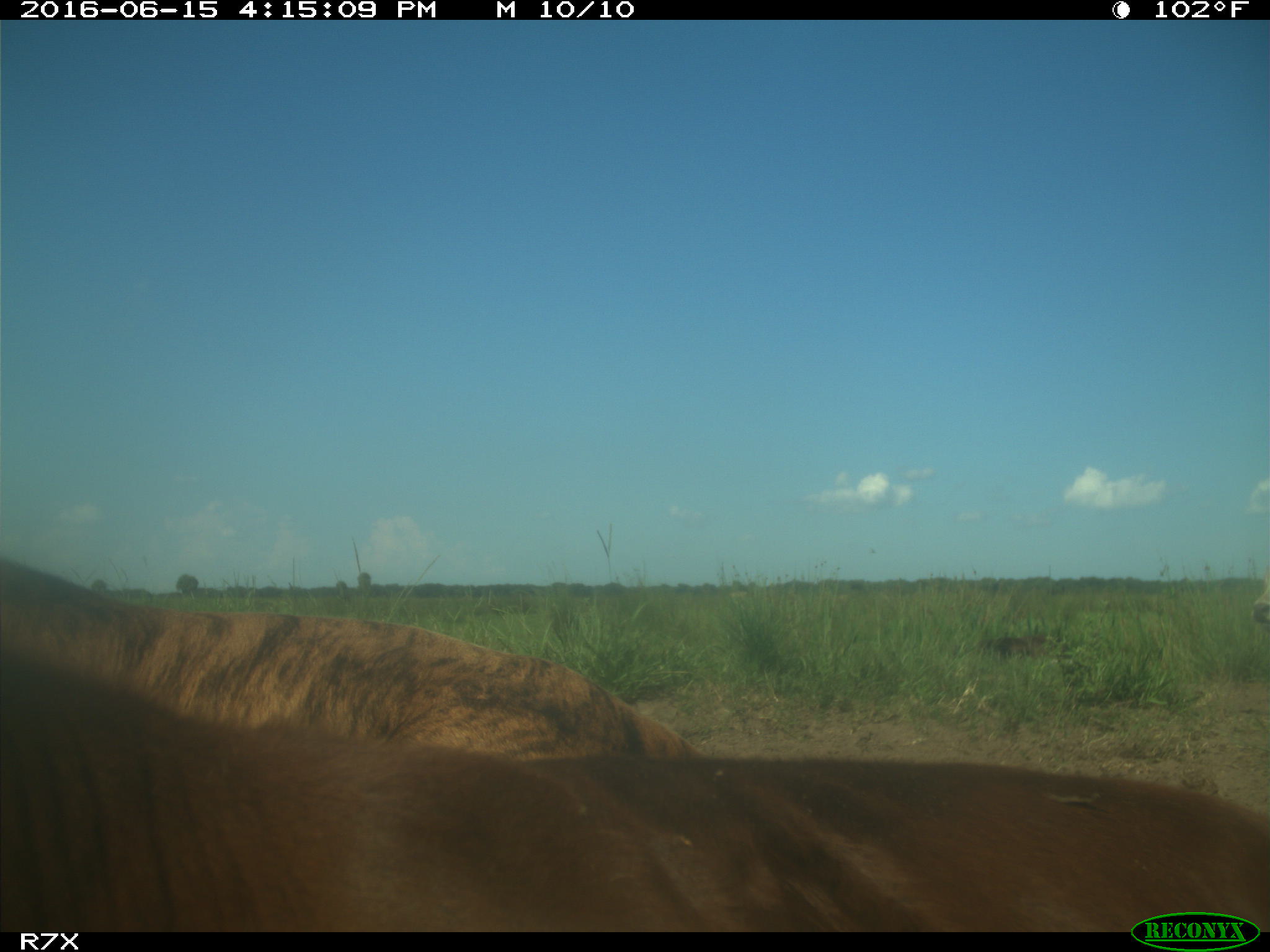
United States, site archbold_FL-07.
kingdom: Animalia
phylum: Chordata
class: Mammalia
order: Artiodactyla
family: Bovidae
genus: Bos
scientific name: Bos taurus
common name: domestic cow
Bos taurus (domestic cow).